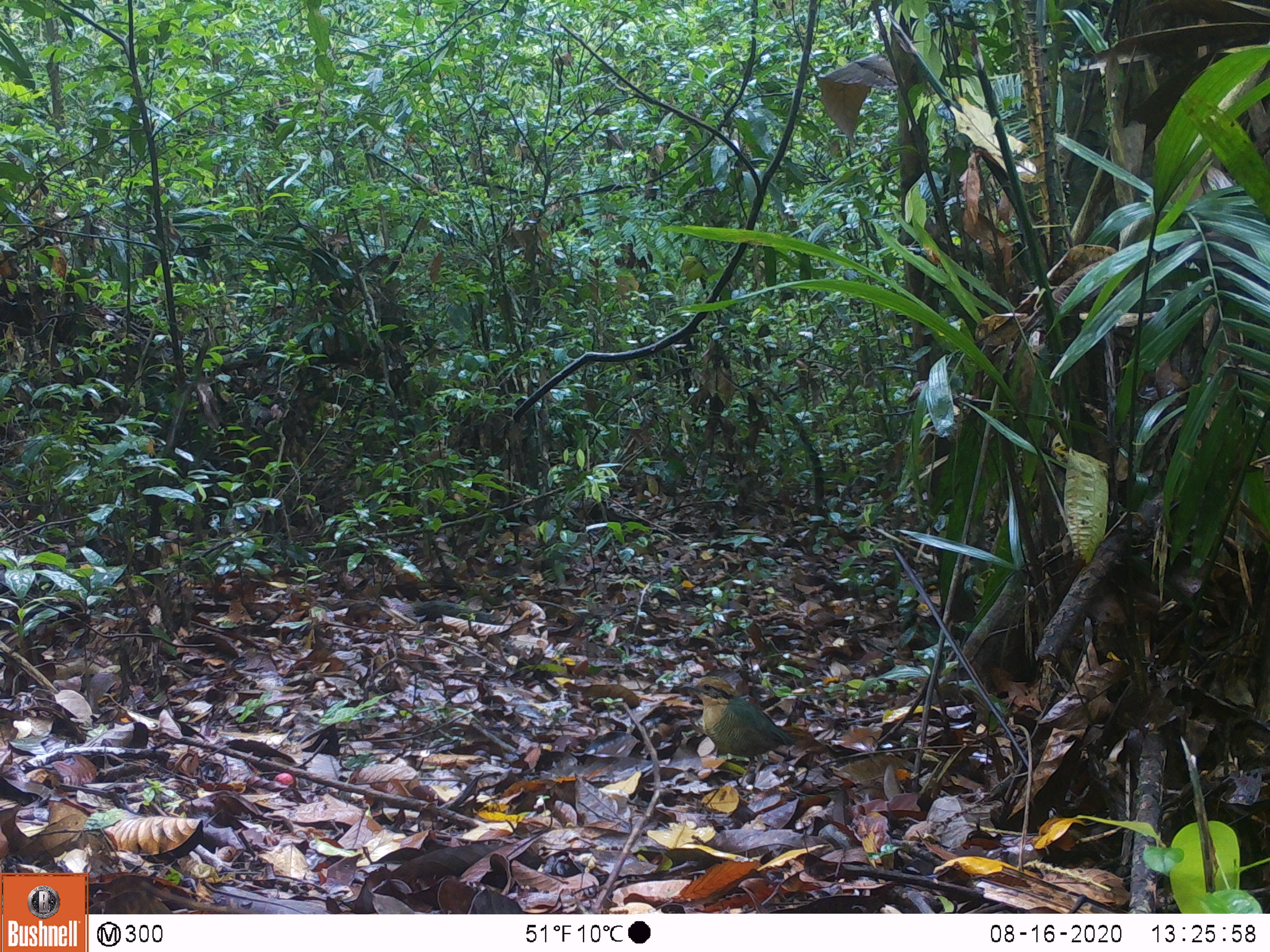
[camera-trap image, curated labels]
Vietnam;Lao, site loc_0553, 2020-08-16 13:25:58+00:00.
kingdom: Animalia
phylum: Chordata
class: Aves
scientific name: Aves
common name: bird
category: unidentified bird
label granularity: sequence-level